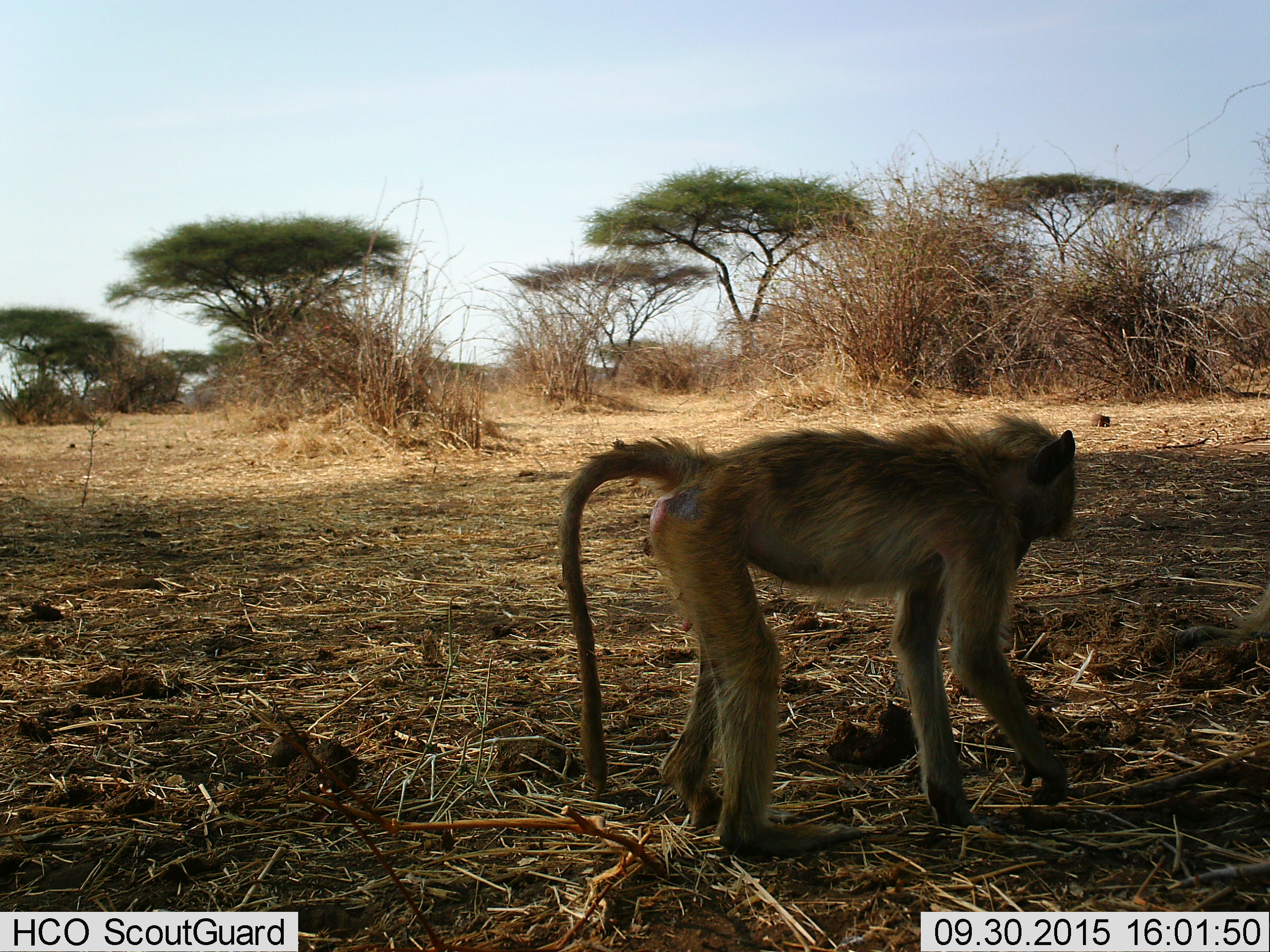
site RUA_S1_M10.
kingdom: Animalia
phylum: Chordata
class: Mammalia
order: Primates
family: Cercopithecidae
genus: Papio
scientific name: Papio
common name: baboon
Baboon (Papio), count 1. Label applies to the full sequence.